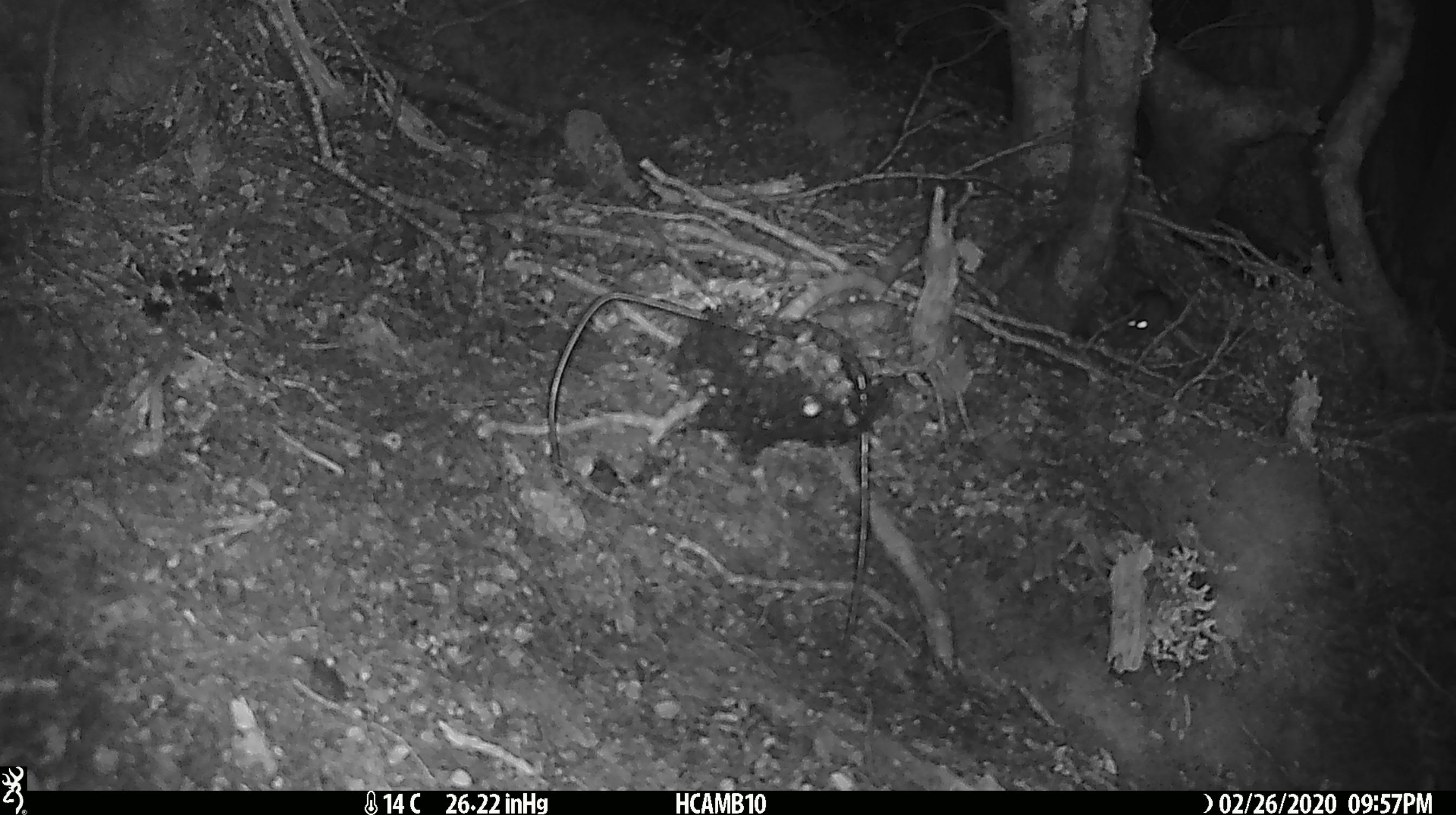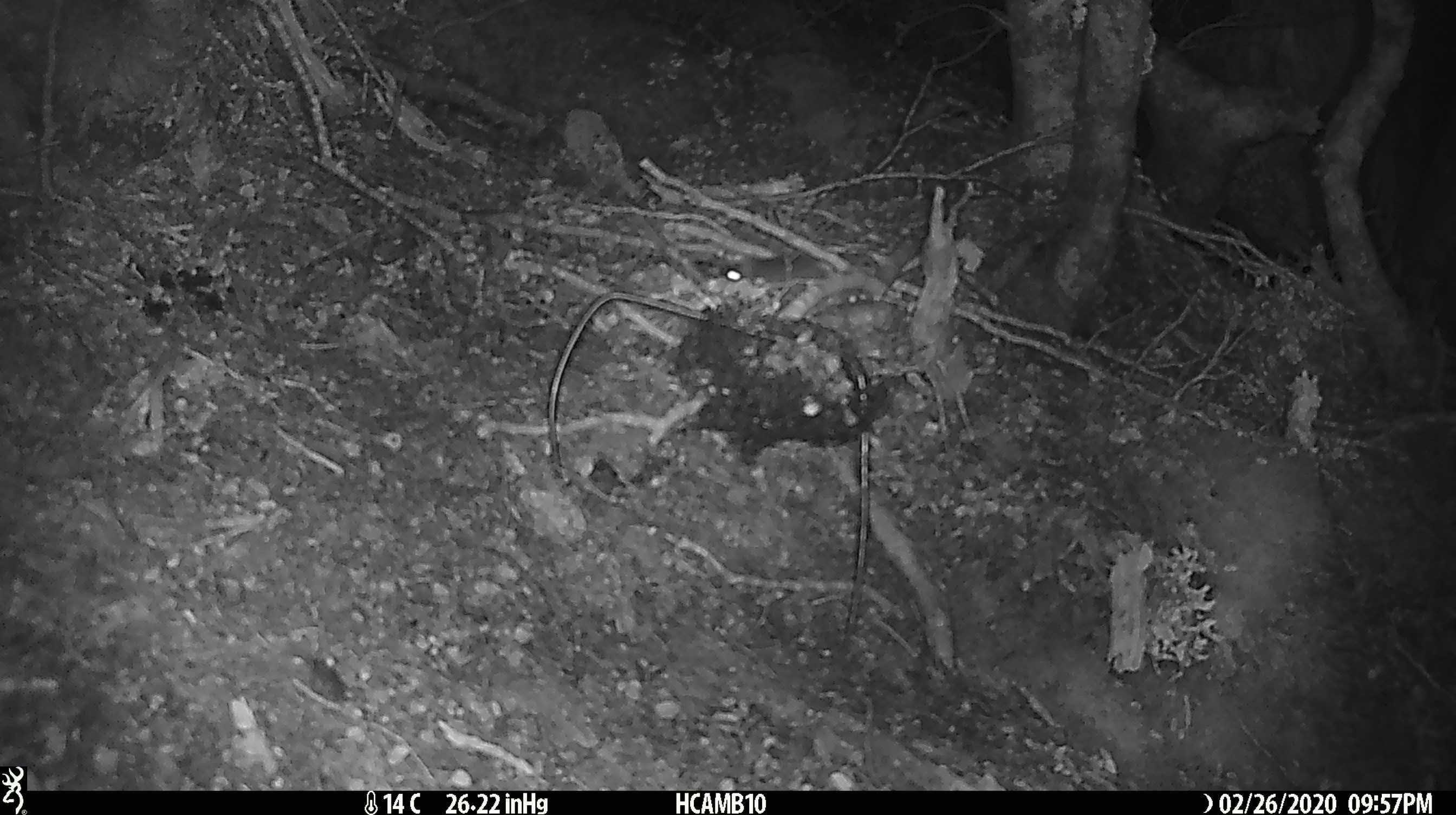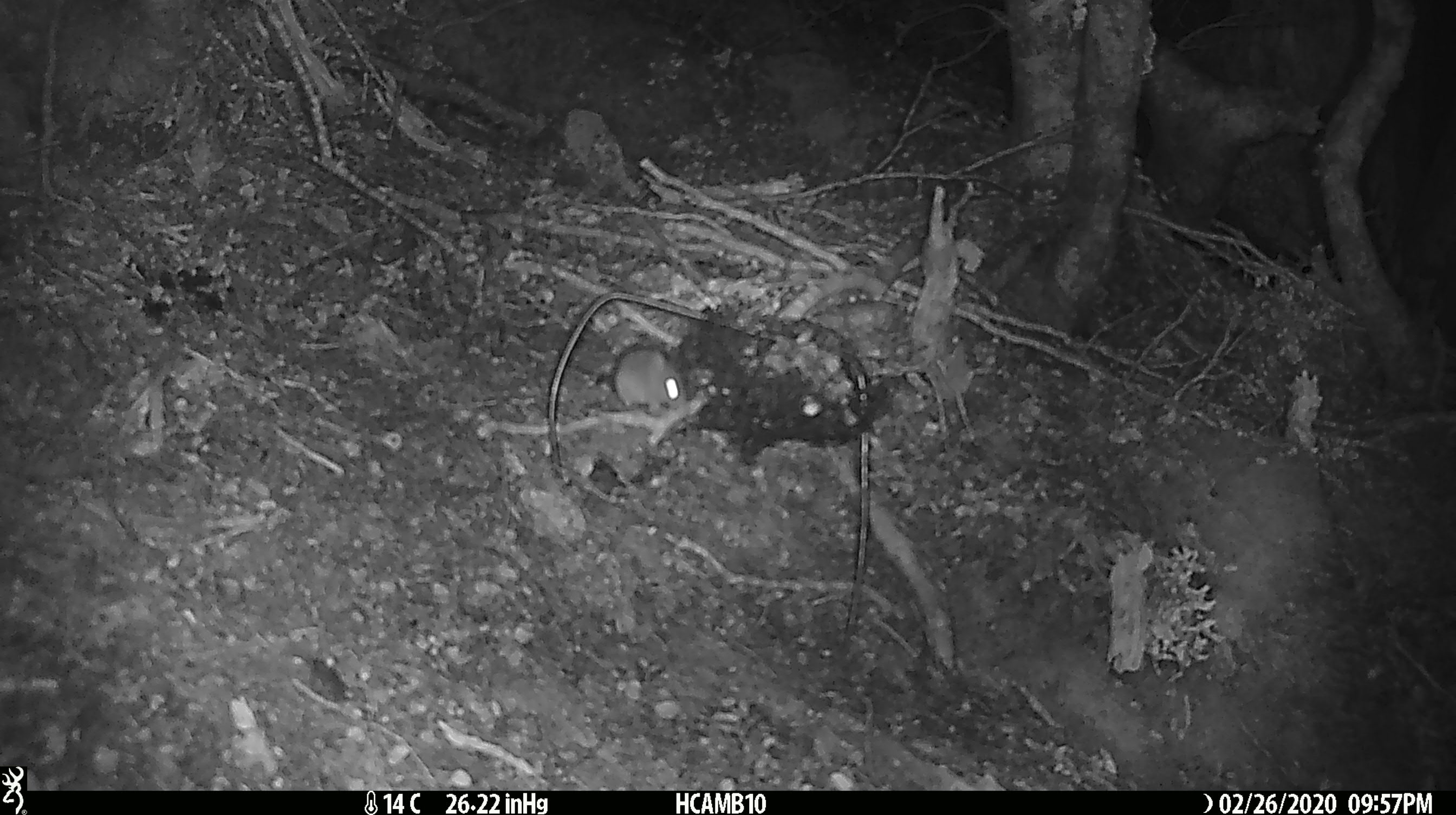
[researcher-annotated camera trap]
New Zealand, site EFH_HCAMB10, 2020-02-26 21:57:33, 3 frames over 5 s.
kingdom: Animalia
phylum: Chordata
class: Mammalia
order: Rodentia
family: Muridae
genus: Mus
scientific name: Mus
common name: mouse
Mouse (Mus).